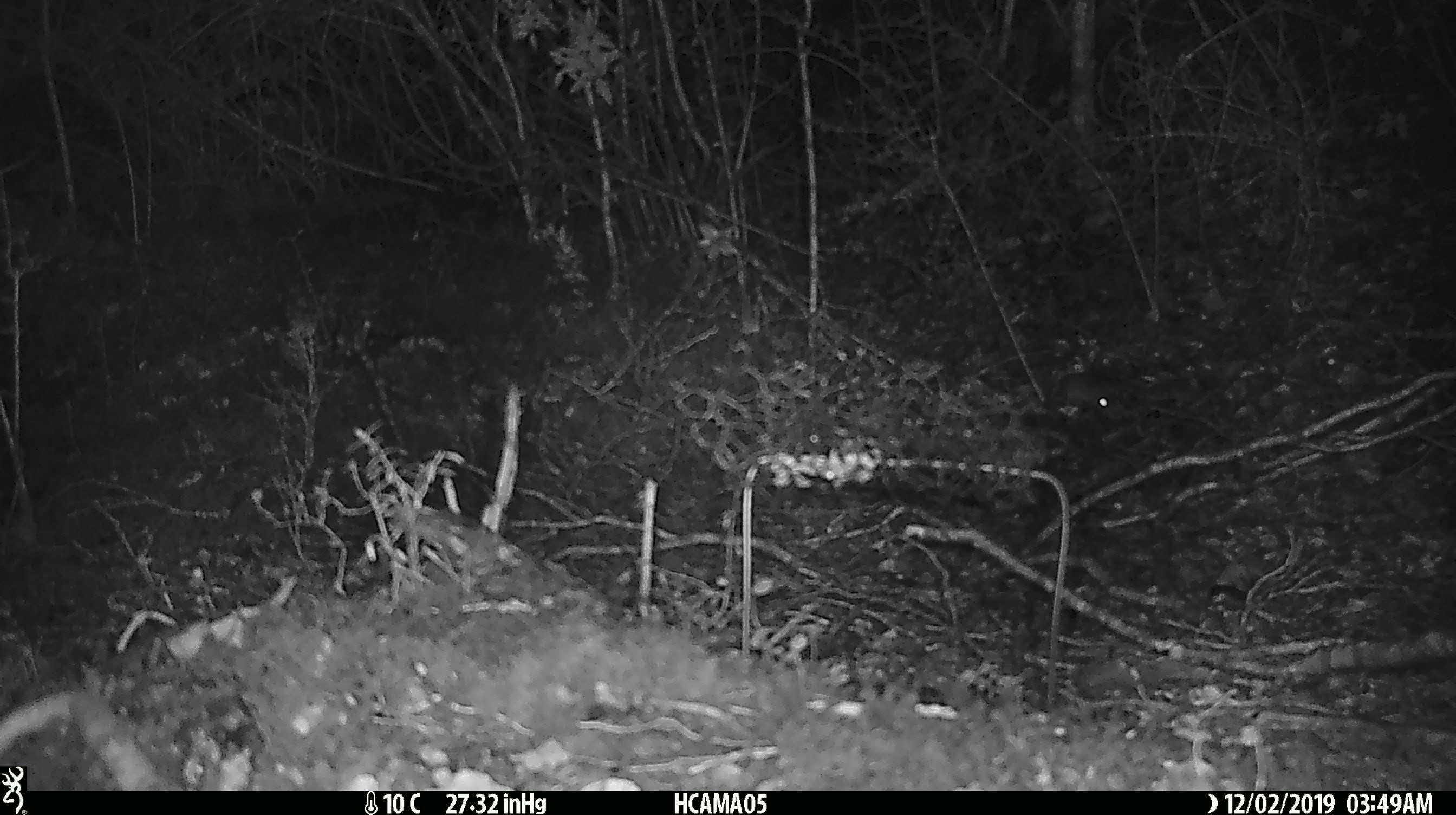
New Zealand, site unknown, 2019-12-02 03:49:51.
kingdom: Animalia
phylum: Chordata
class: Mammalia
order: Rodentia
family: Muridae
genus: Mus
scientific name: Mus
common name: mouse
Mouse (Mus).